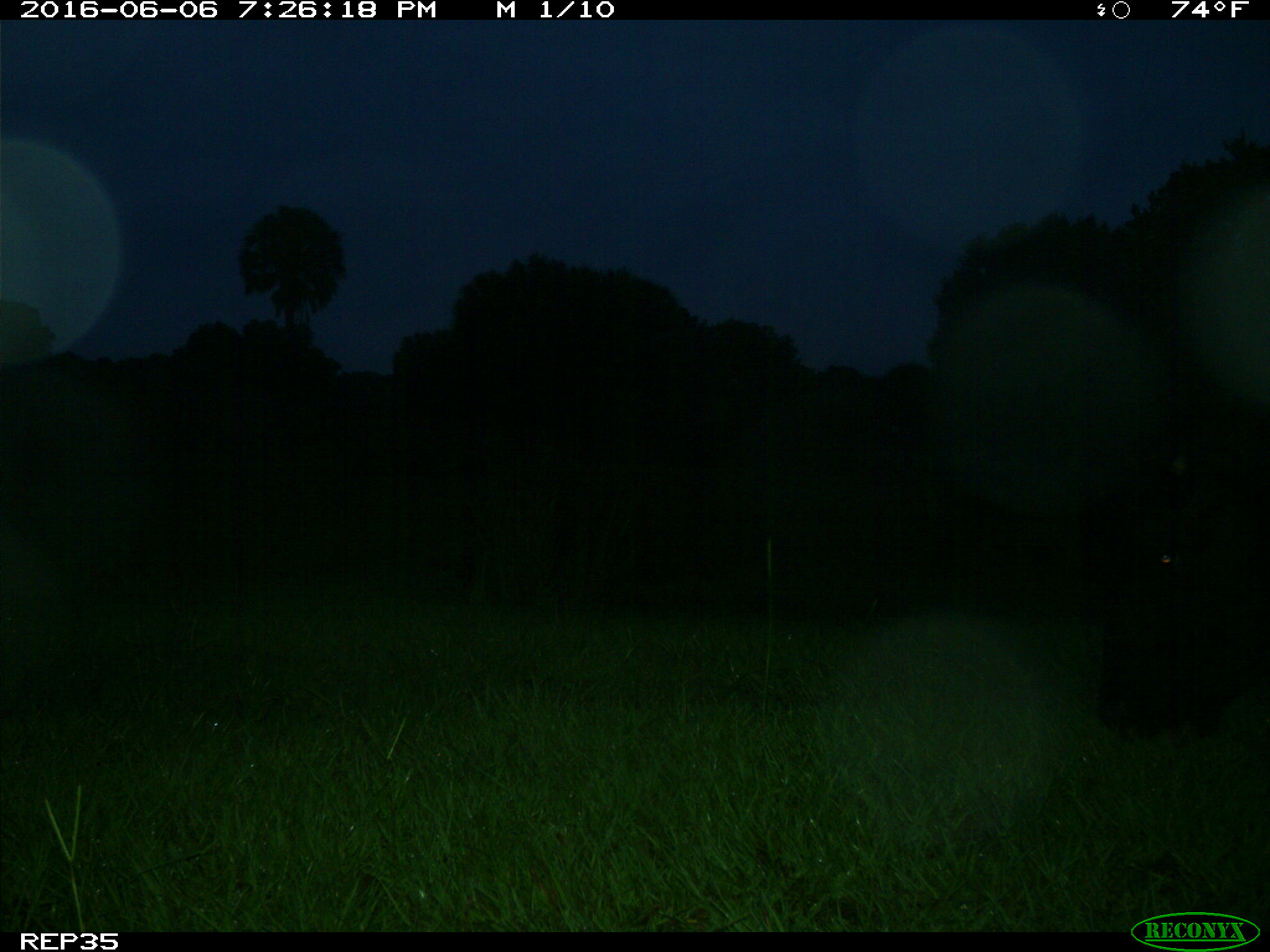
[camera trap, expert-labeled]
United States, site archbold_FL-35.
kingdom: Animalia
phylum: Chordata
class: Mammalia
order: Artiodactyla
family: Bovidae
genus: Bos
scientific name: Bos taurus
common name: domestic cow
Bos taurus (domestic cow).